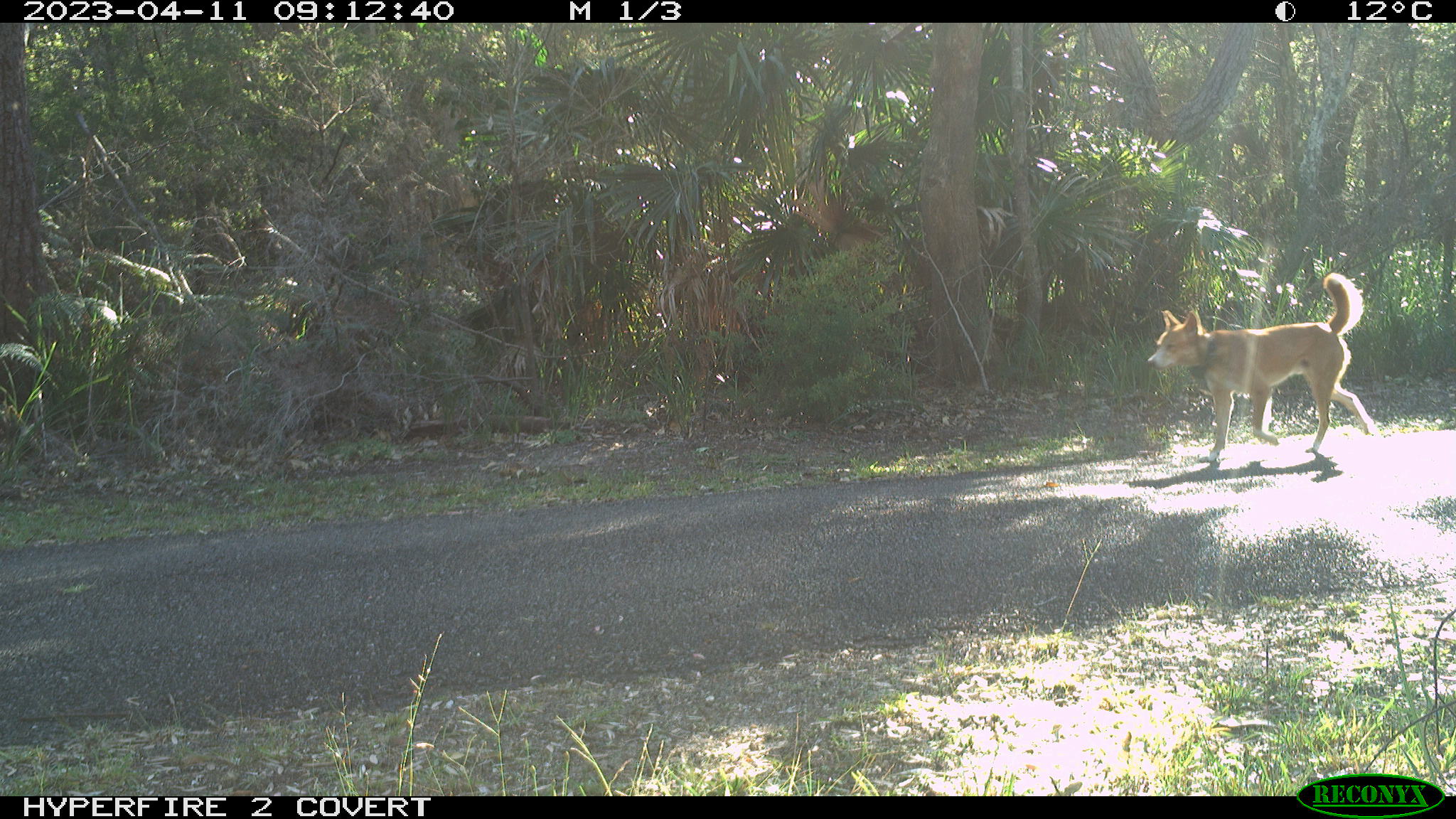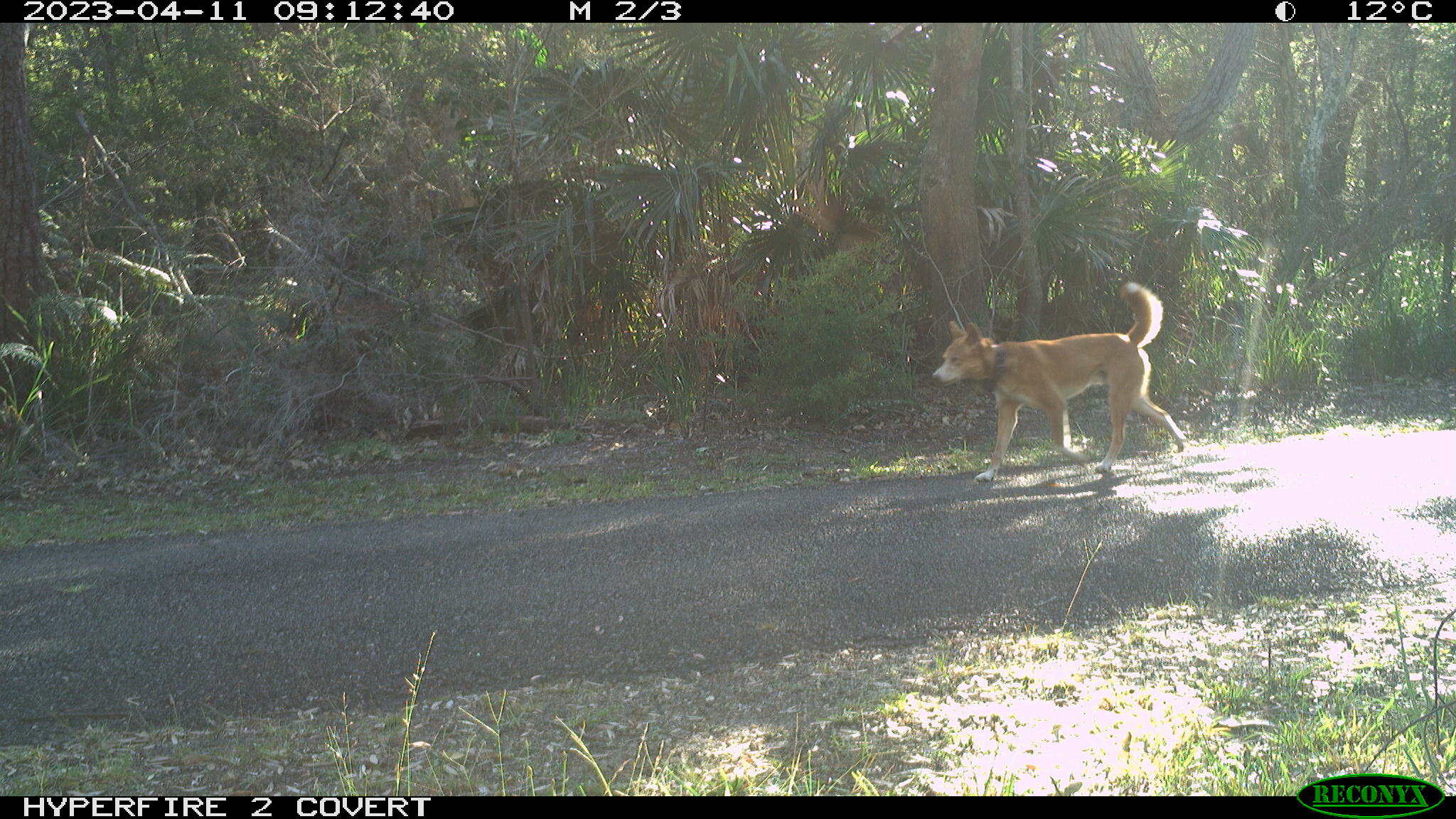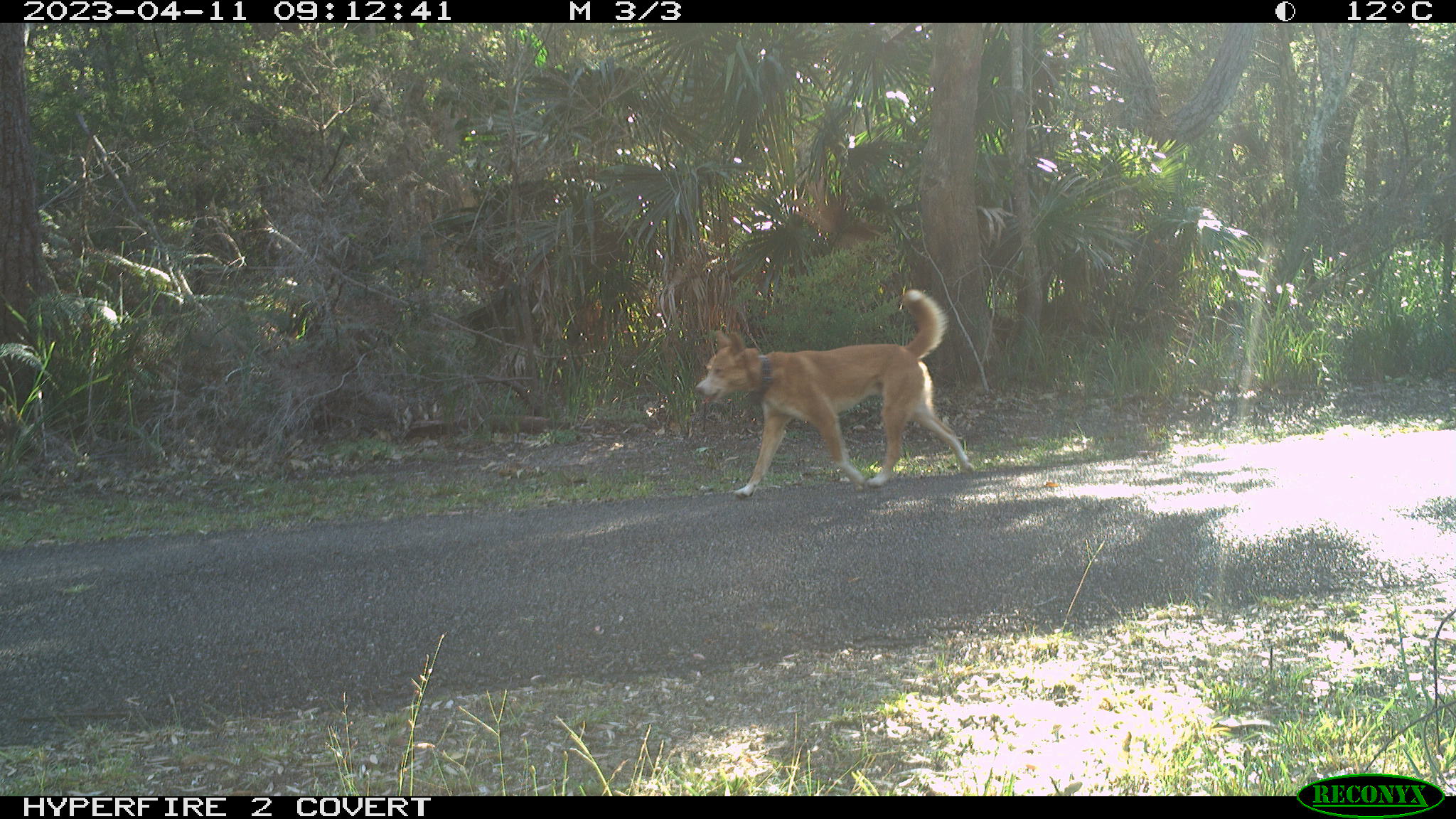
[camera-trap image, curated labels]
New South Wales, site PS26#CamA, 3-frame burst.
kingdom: Animalia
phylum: Chordata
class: Mammalia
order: Carnivora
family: Canidae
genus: Canis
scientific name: Canis familiaris dingo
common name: dingo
Dingo (Canis familiaris dingo).